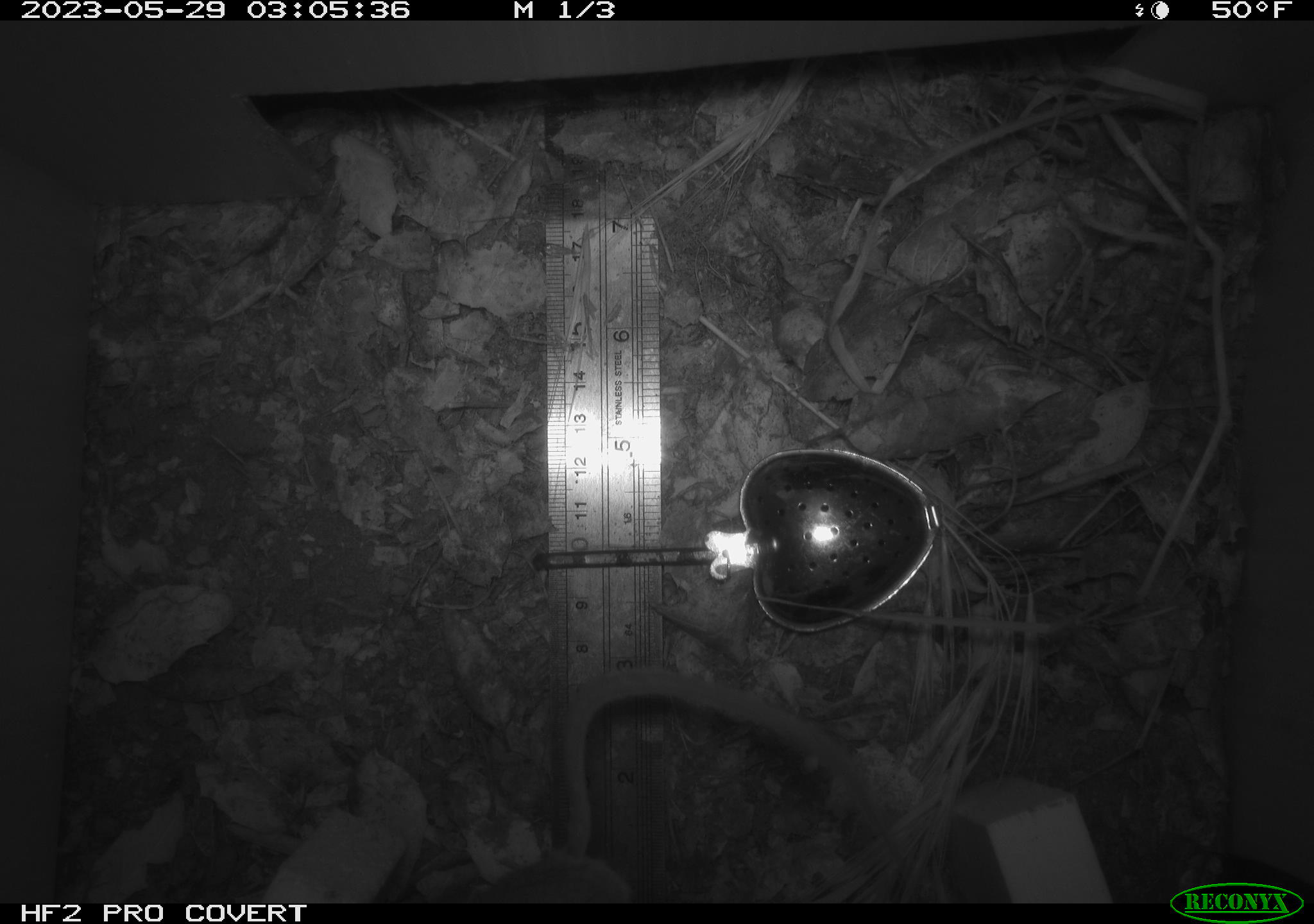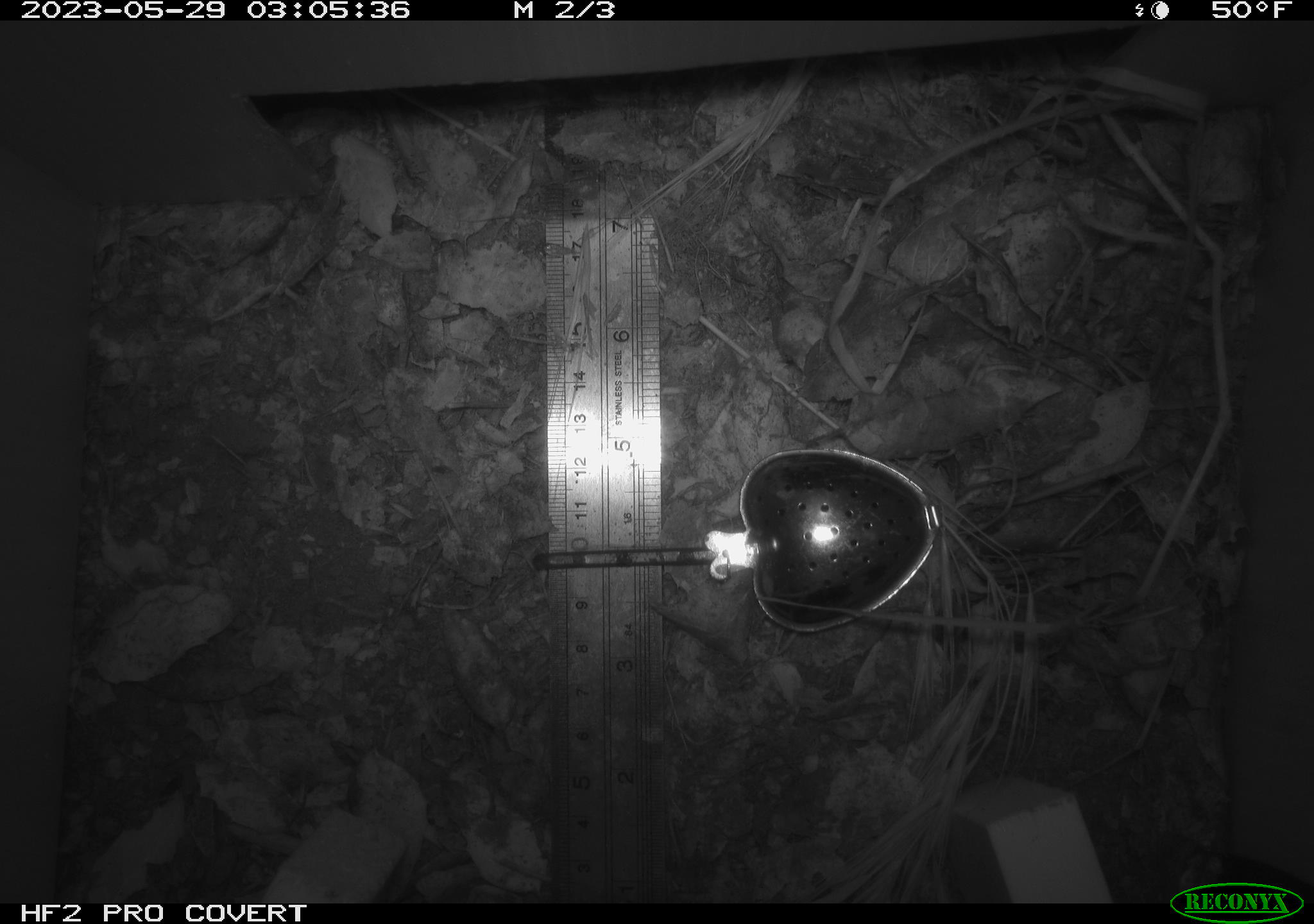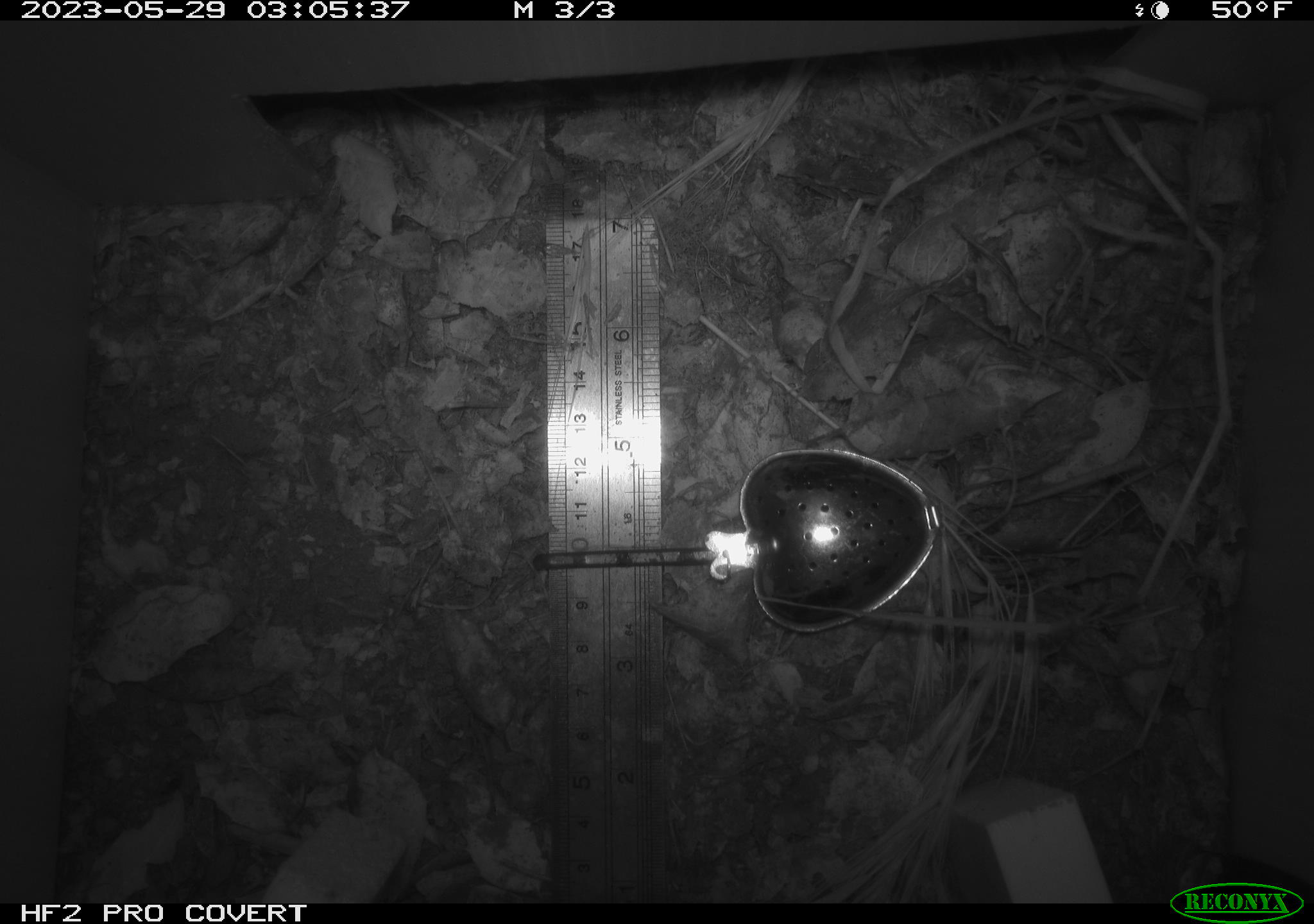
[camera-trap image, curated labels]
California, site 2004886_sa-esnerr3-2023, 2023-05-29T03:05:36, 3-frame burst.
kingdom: Animalia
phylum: Chordata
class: Mammalia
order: Rodentia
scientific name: Rodentia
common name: mouse species